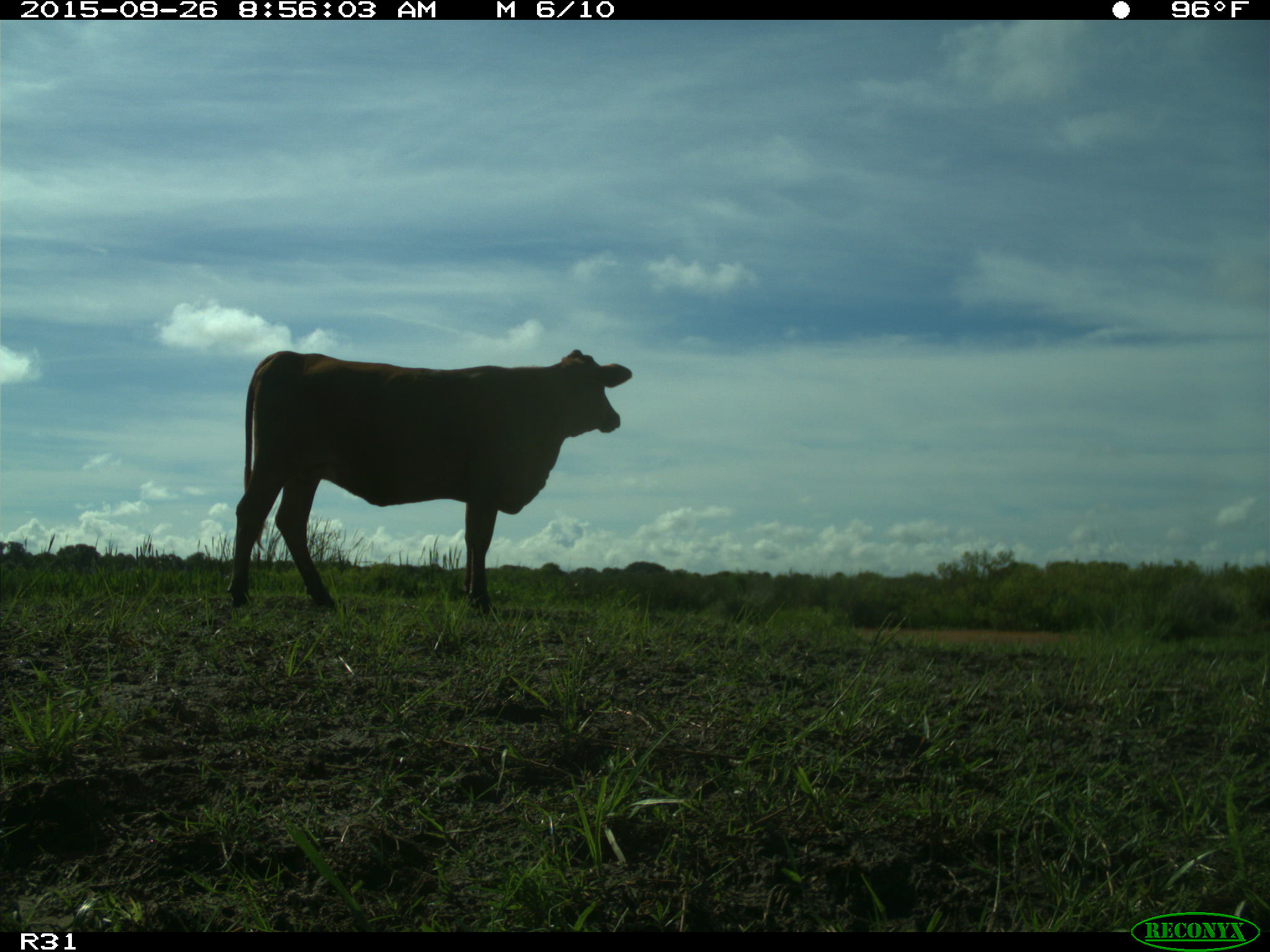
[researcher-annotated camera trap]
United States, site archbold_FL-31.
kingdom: Animalia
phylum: Chordata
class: Mammalia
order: Artiodactyla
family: Bovidae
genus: Bos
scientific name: Bos taurus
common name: domestic cow